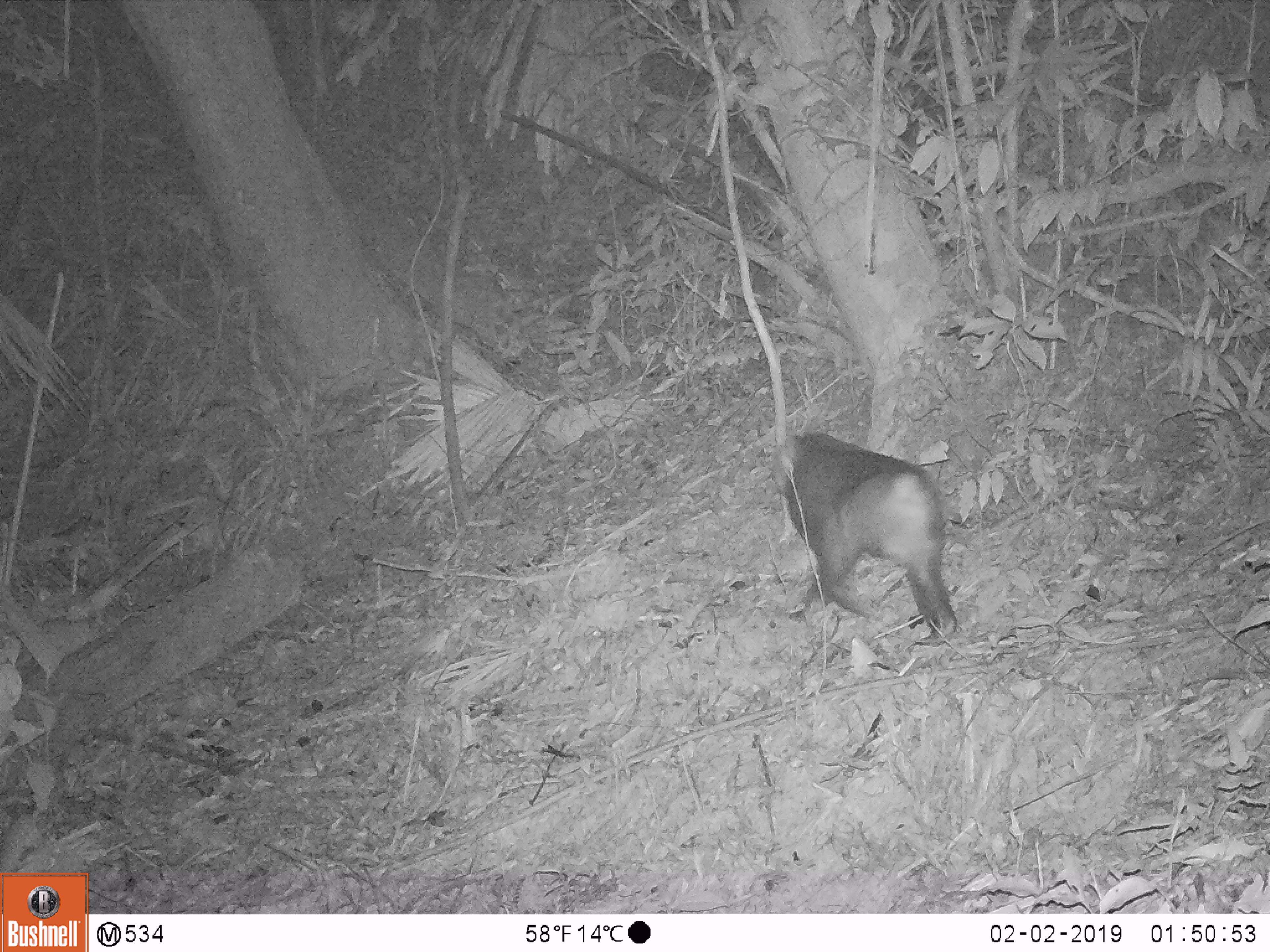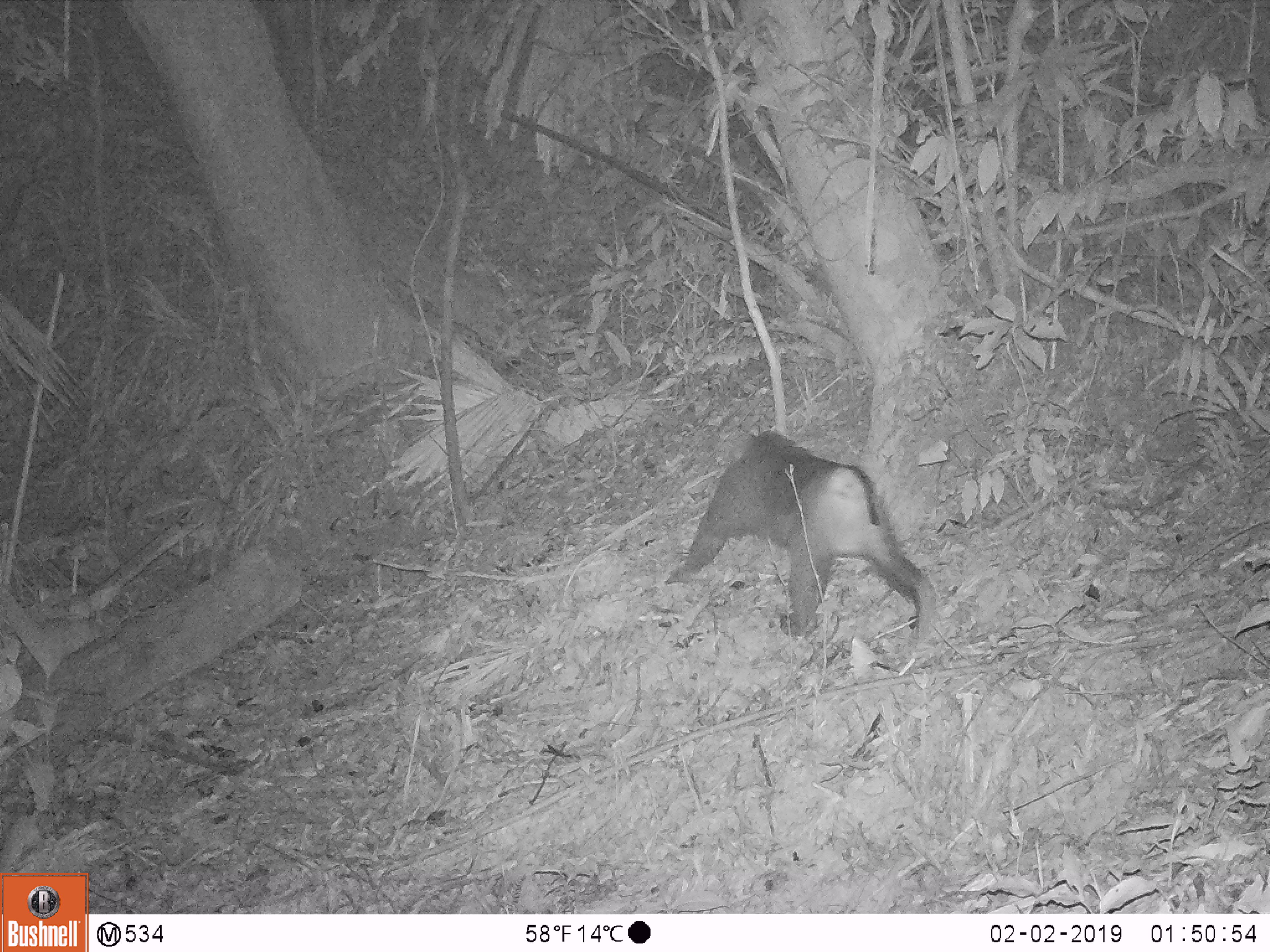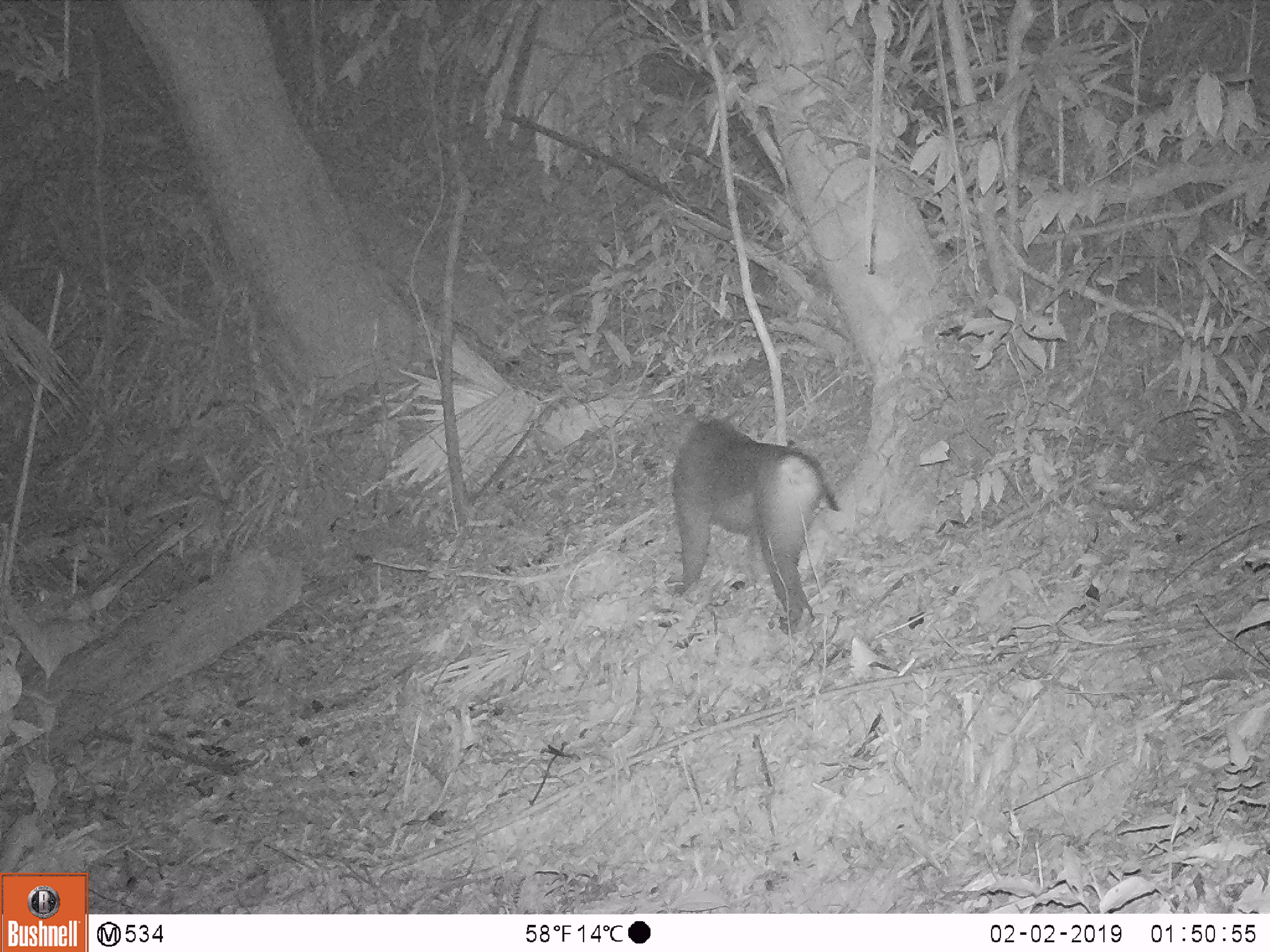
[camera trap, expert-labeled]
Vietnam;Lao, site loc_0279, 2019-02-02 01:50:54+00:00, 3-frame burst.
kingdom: Animalia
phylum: Chordata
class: Mammalia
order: Primates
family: Cercopithecidae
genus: Macaca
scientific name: Macaca nemestrina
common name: pig-tailed macaque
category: pig tailed macaque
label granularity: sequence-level